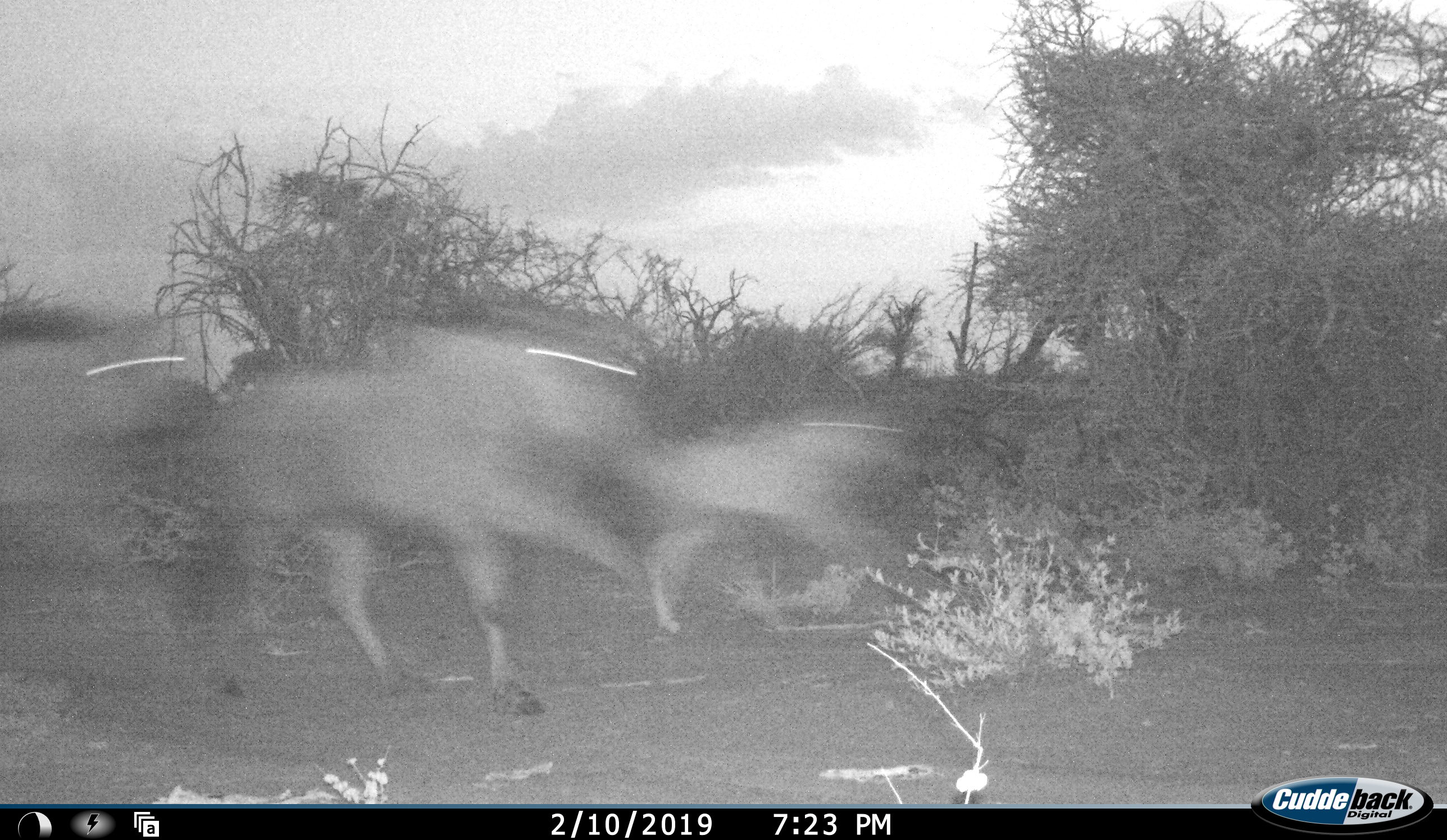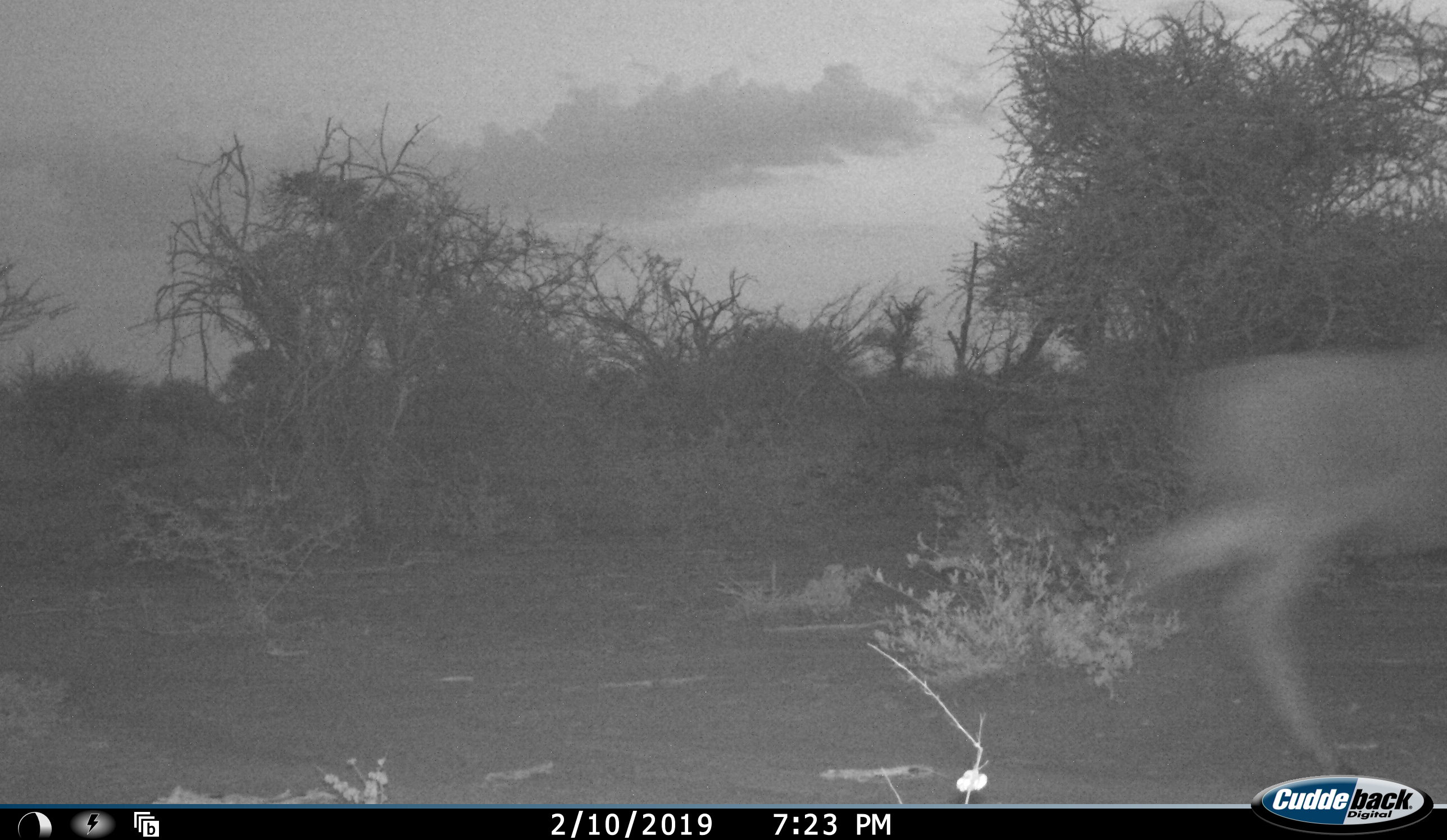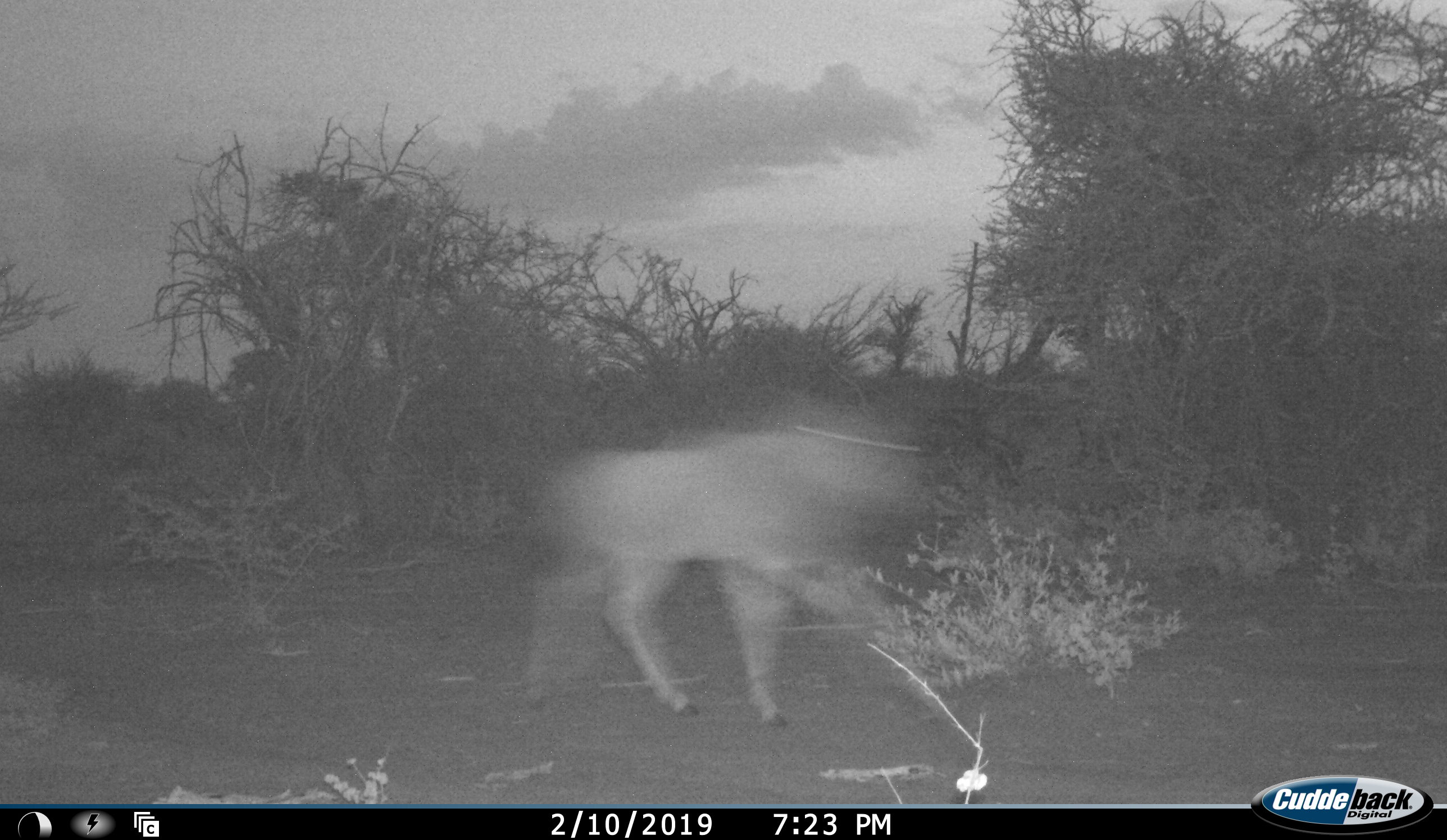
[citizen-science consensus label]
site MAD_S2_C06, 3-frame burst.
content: unidentified animal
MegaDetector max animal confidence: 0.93